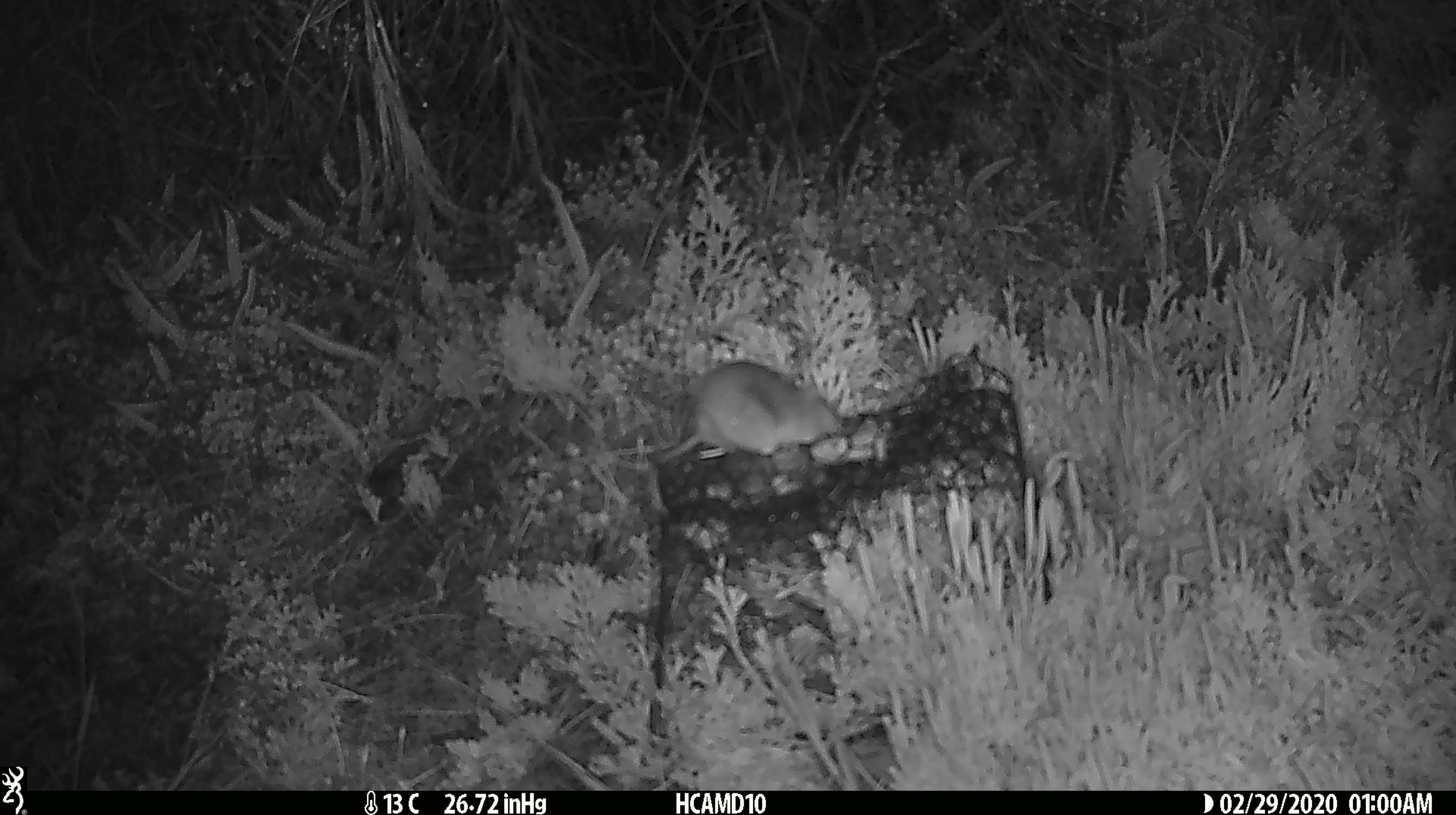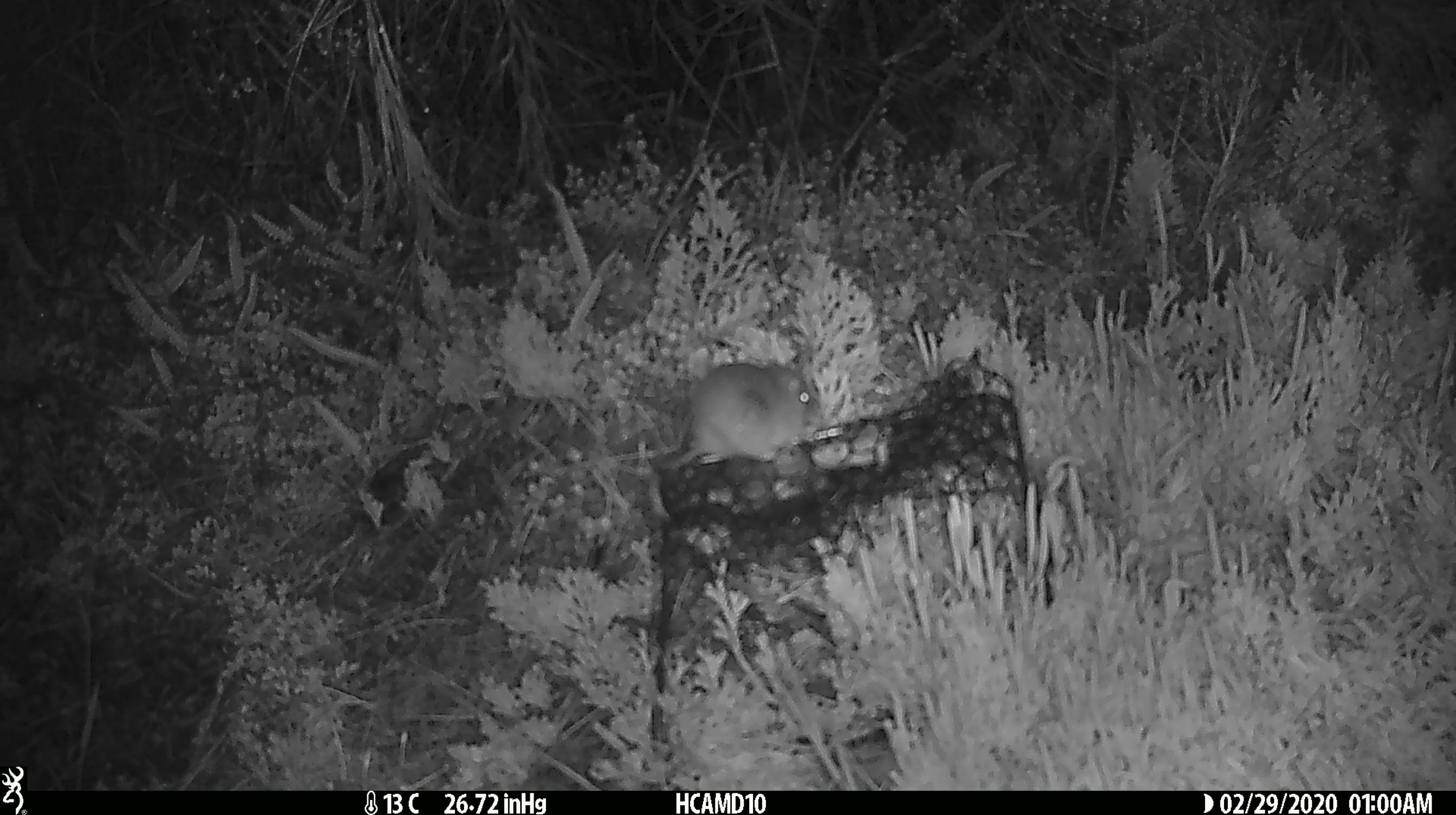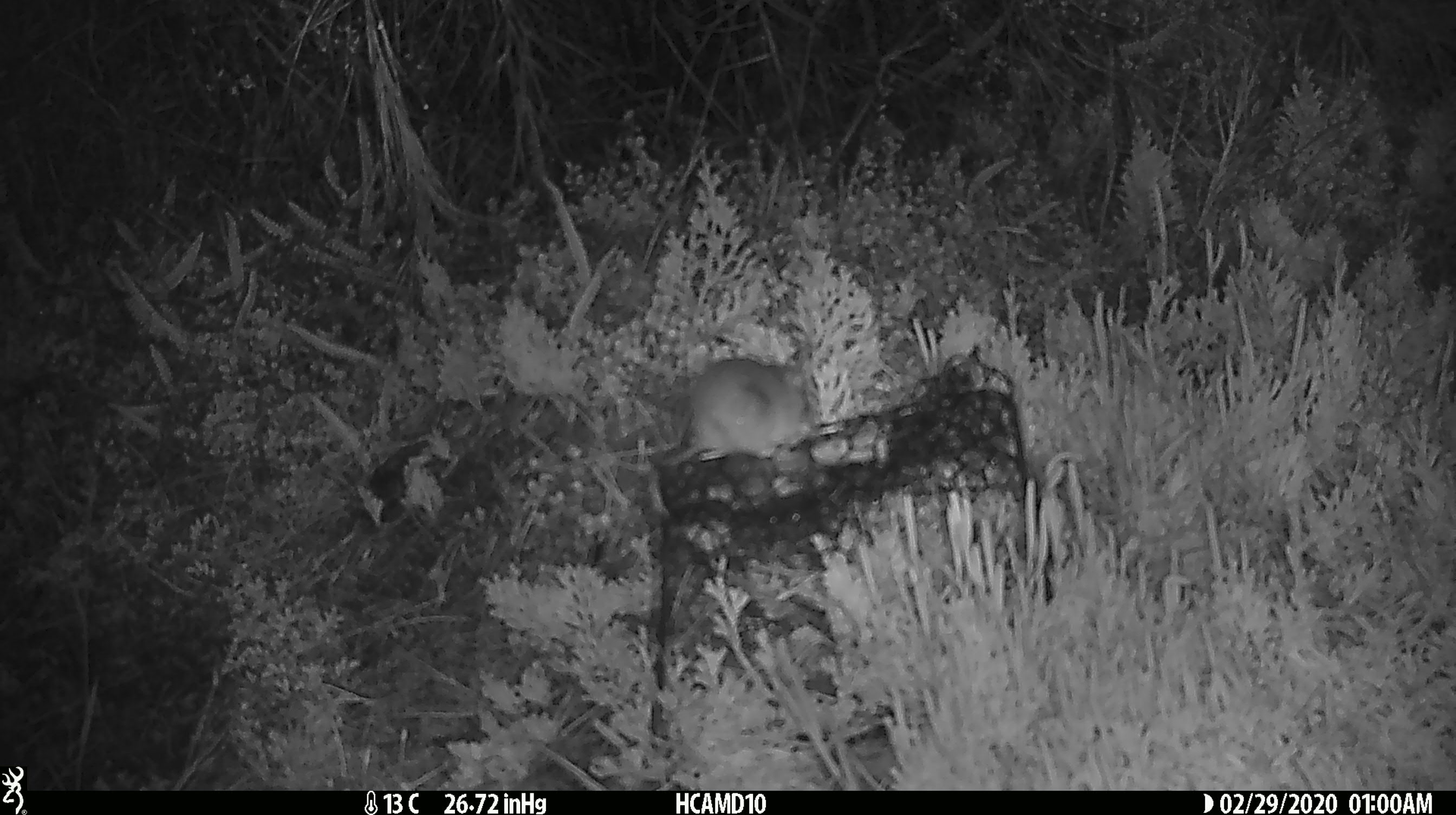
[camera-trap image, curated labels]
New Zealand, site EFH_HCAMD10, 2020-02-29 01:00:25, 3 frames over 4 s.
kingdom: Animalia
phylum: Chordata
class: Mammalia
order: Rodentia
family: Muridae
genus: Mus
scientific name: Mus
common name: mouse